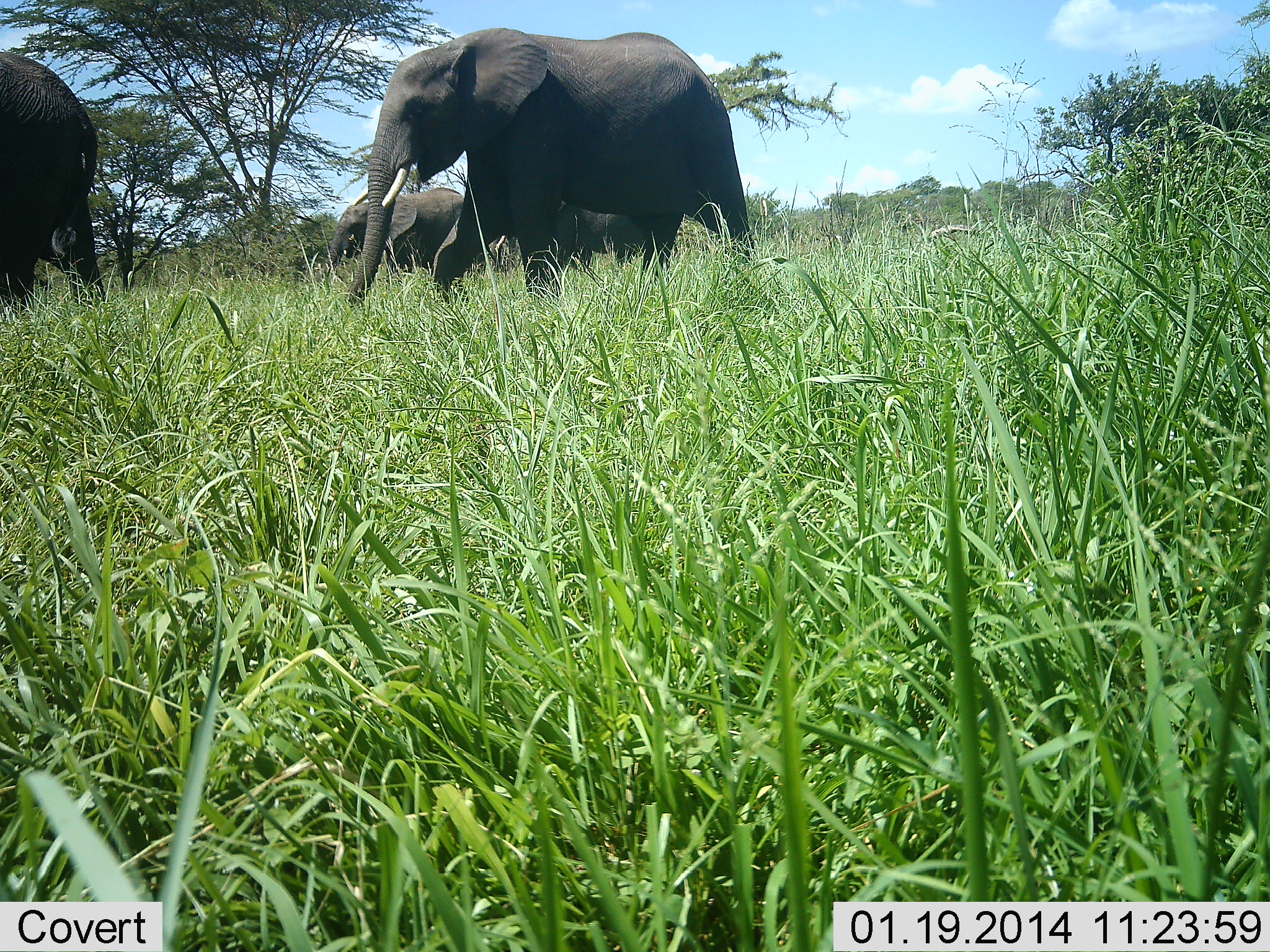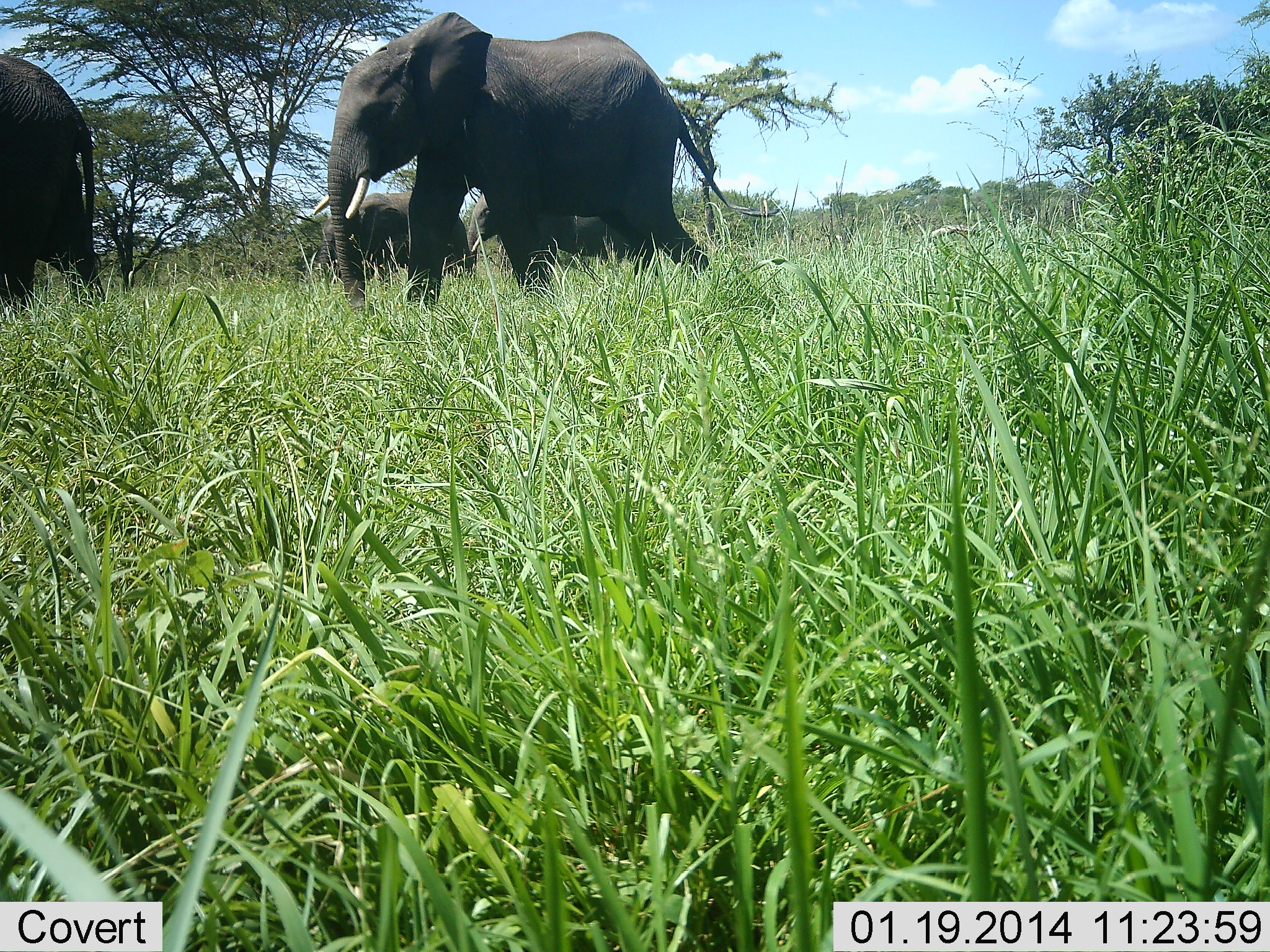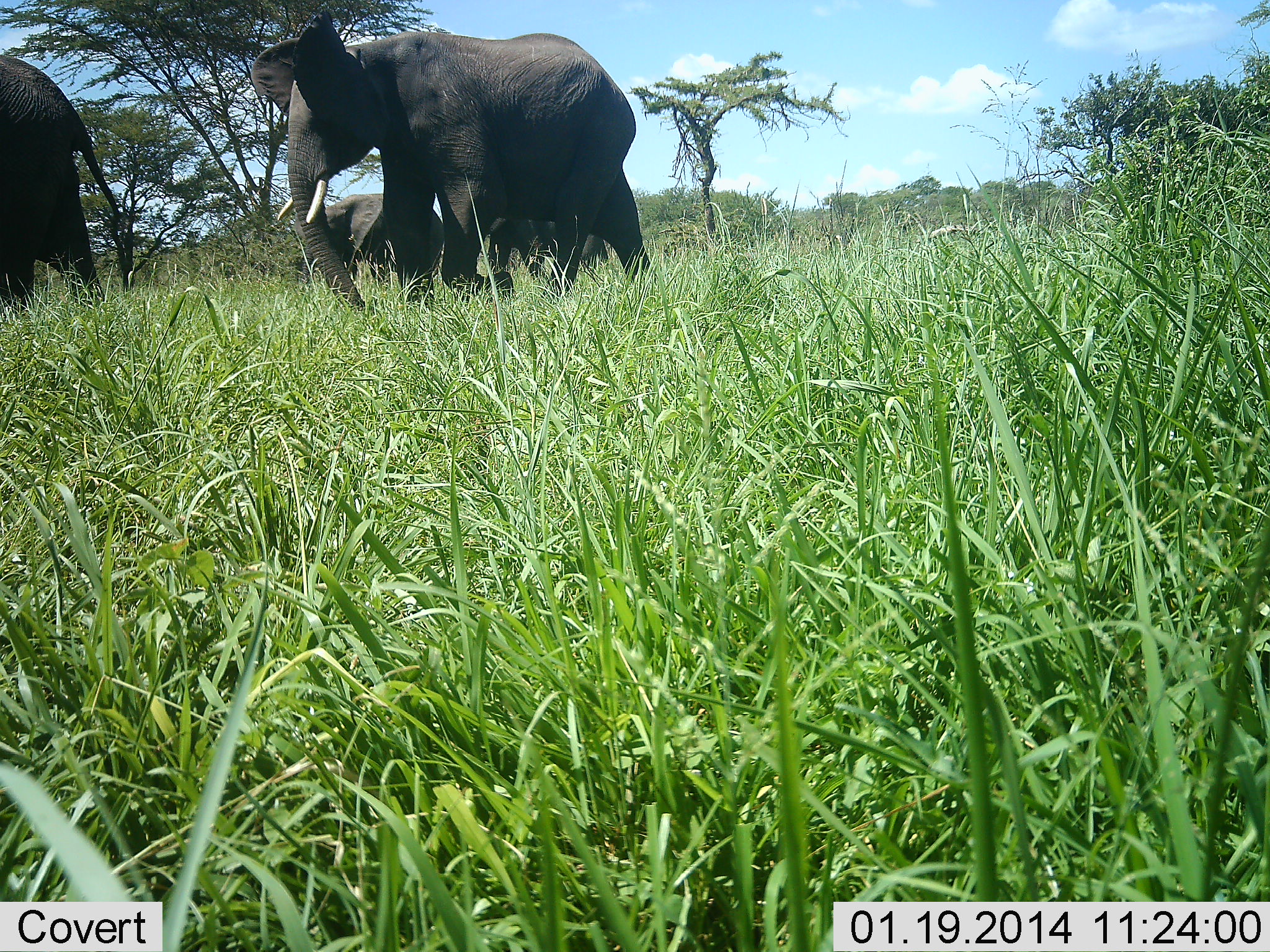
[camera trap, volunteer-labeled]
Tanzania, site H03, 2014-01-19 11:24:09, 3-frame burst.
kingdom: Animalia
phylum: Chordata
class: Mammalia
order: Proboscidea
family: Elephantidae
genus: Loxodonta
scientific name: Loxodonta africana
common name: african bush elephant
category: elephant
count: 4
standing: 20%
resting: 0%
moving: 100%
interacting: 0%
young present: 30%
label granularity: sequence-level